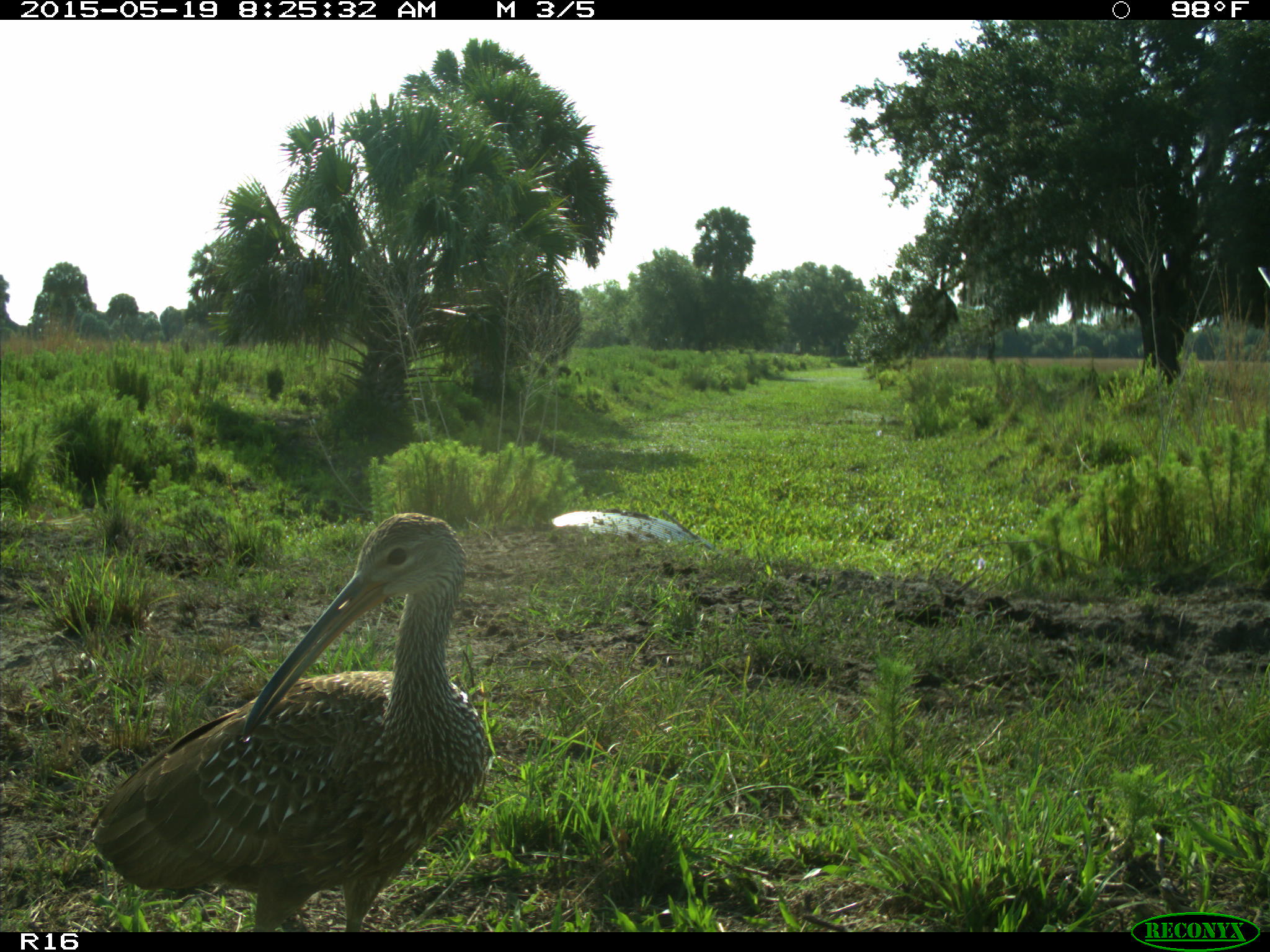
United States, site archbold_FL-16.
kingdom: Animalia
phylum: Chordata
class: Aves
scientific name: Aves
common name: birds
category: unidentified bird